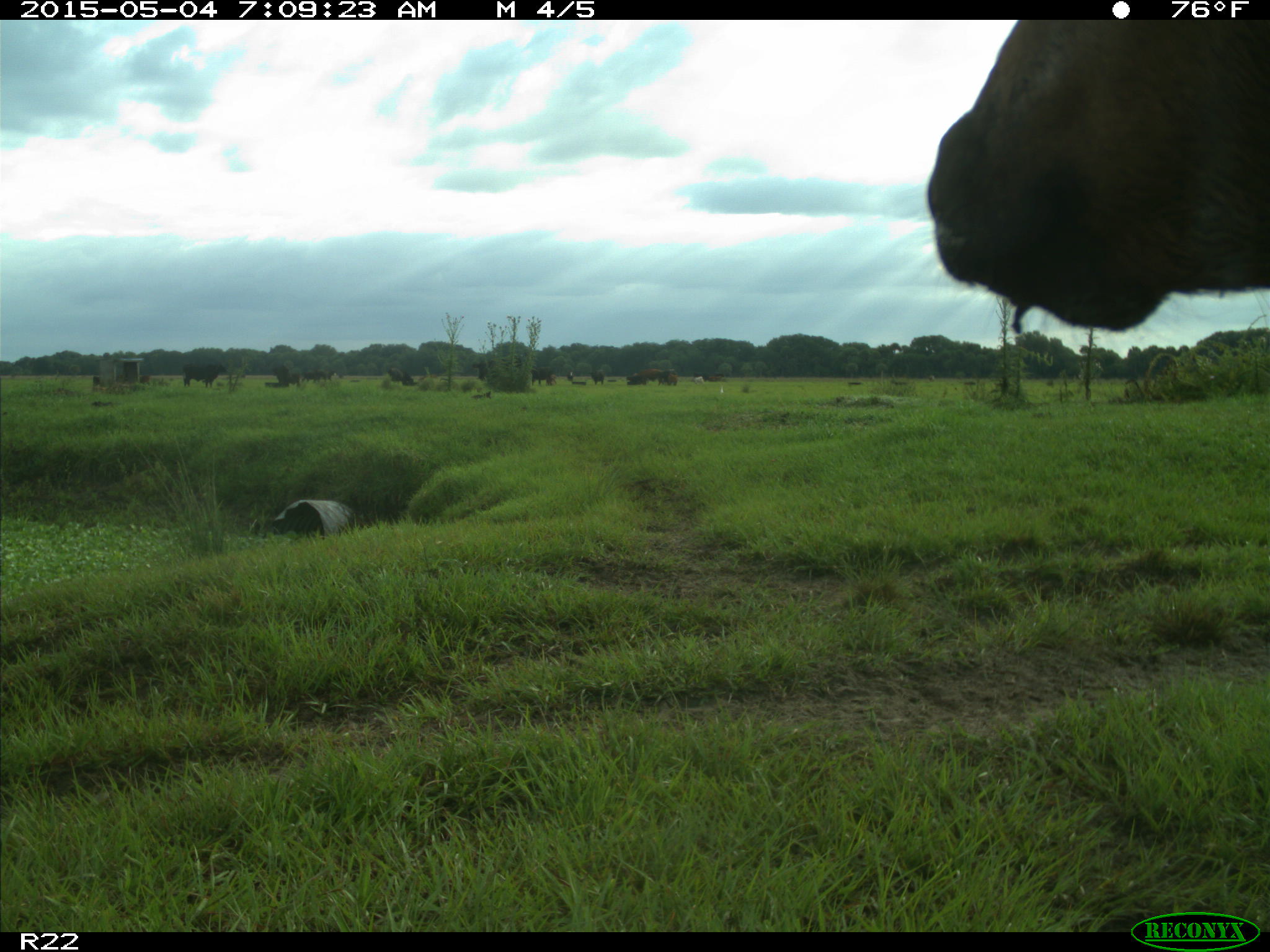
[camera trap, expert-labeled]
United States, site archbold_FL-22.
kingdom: Animalia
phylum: Chordata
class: Mammalia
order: Artiodactyla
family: Bovidae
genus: Bos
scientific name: Bos taurus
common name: domestic cow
Bos taurus (domestic cow).